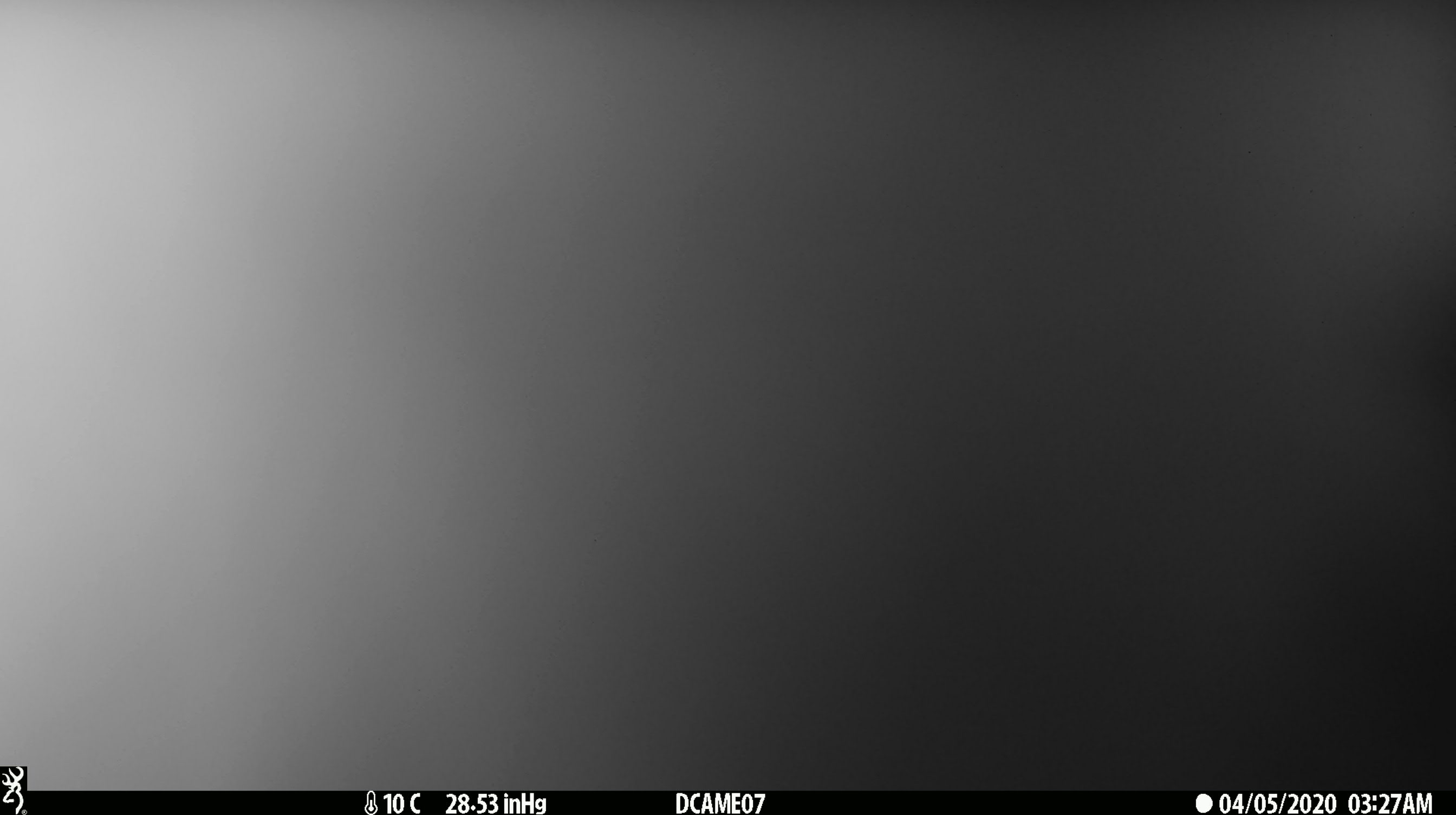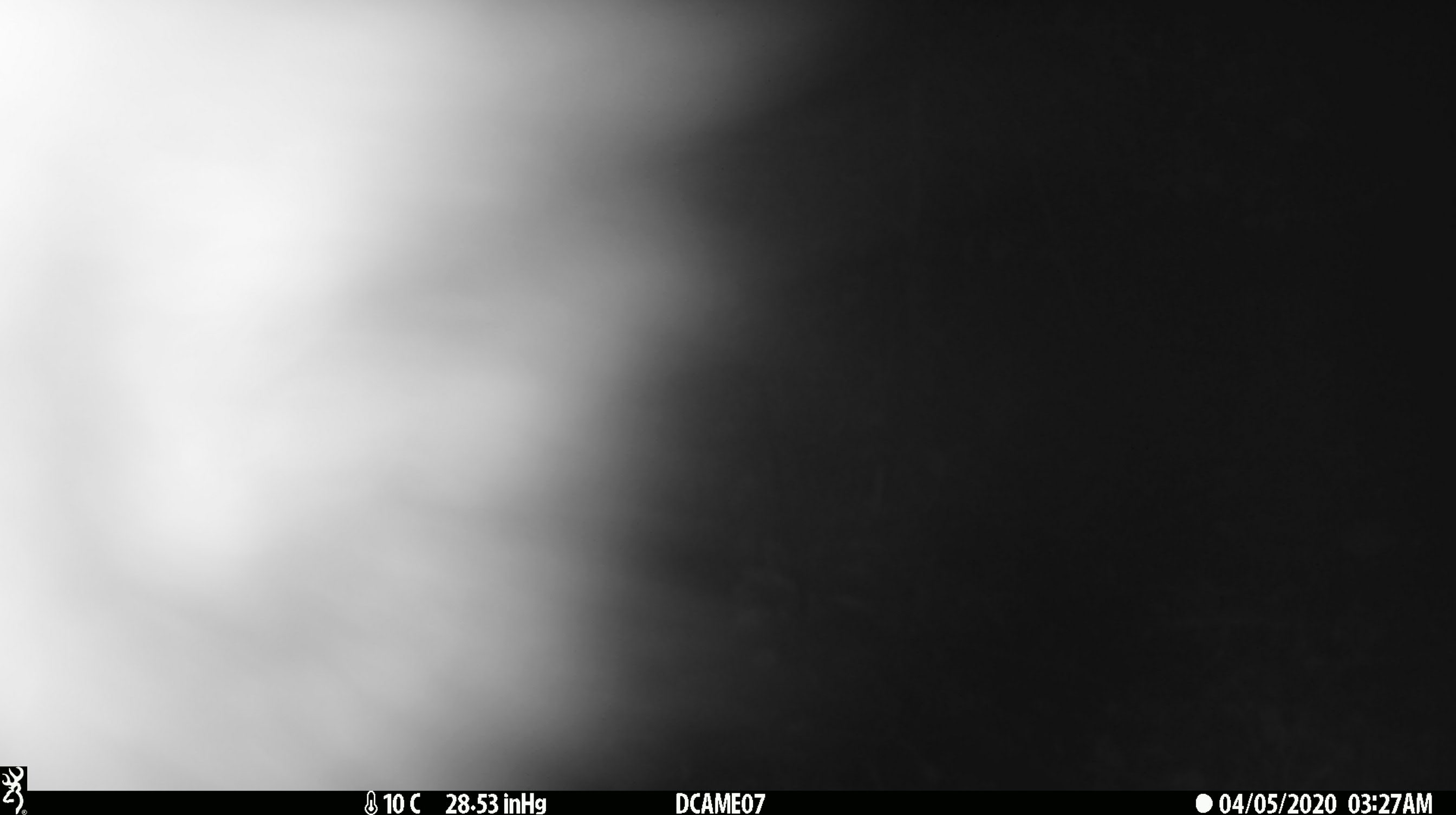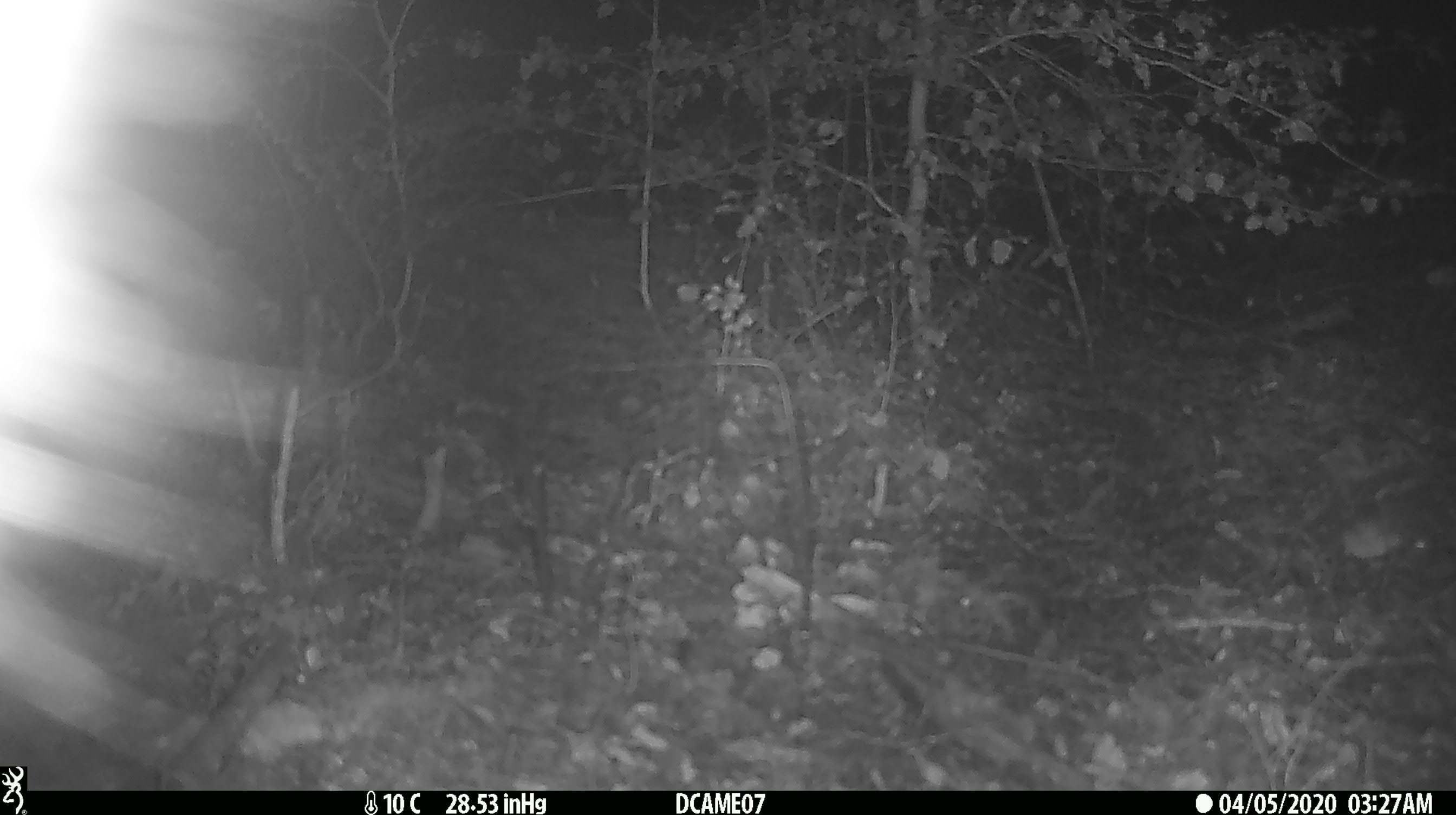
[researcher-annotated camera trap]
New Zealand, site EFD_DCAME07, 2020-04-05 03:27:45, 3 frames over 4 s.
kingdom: Animalia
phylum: Chordata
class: Mammalia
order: Diprotodontia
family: Phalangeridae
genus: Trichosurus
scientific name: Trichosurus vulpecula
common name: common brushtail possum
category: possum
Possum (common brushtail possum) (Trichosurus vulpecula).